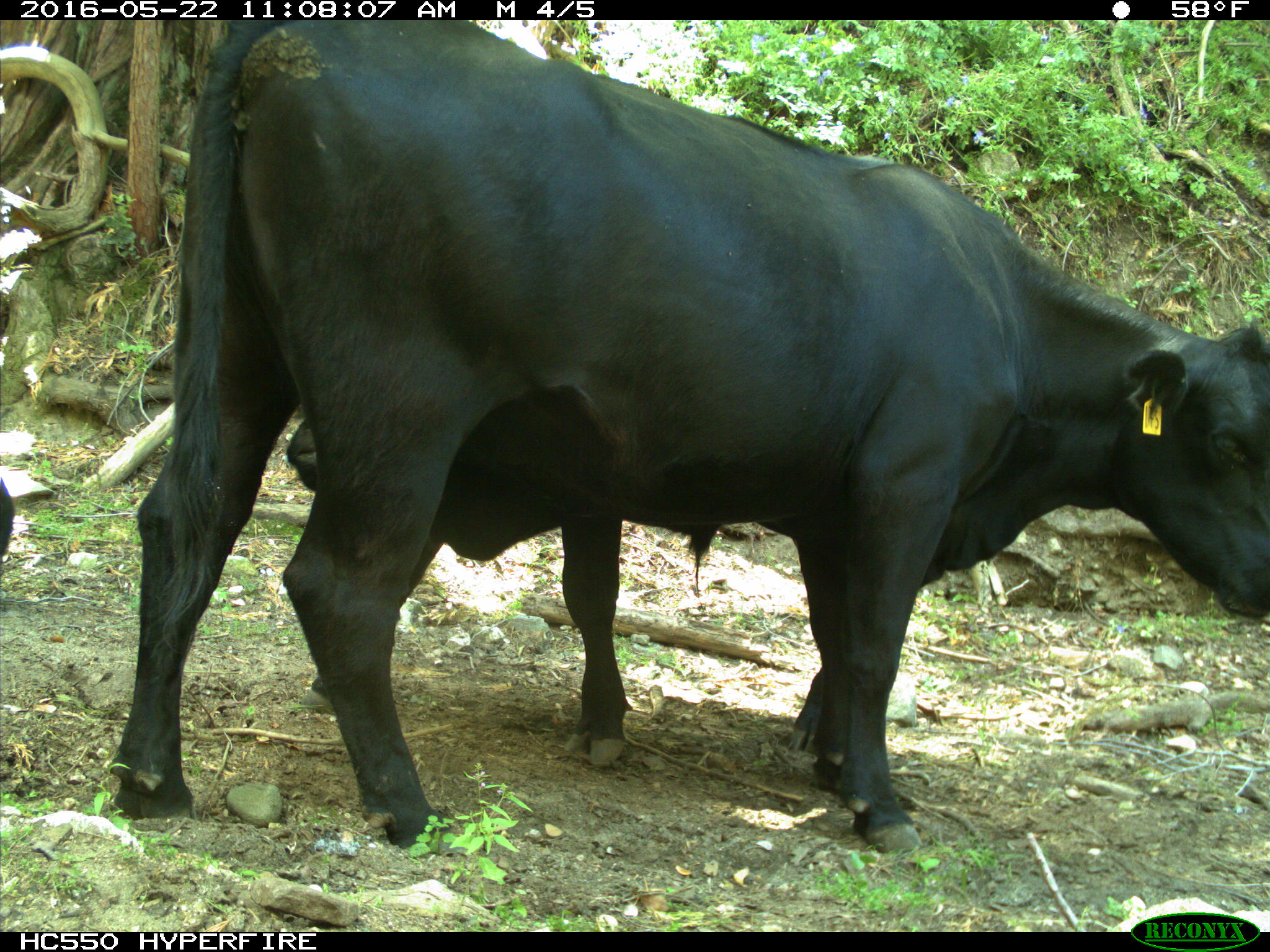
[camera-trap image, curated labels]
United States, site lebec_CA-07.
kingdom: Animalia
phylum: Chordata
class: Mammalia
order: Artiodactyla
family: Bovidae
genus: Bos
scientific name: Bos taurus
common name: domestic cow